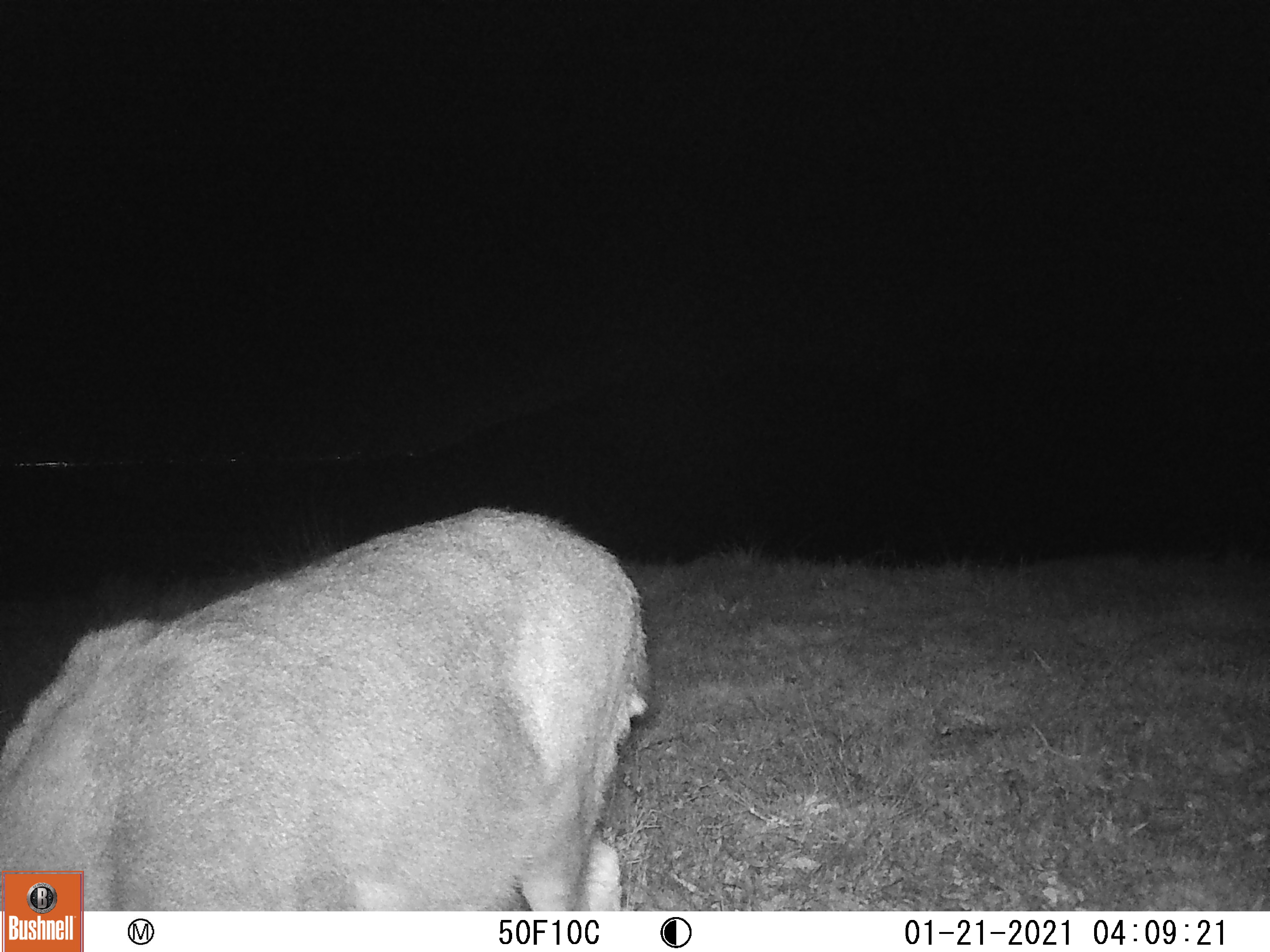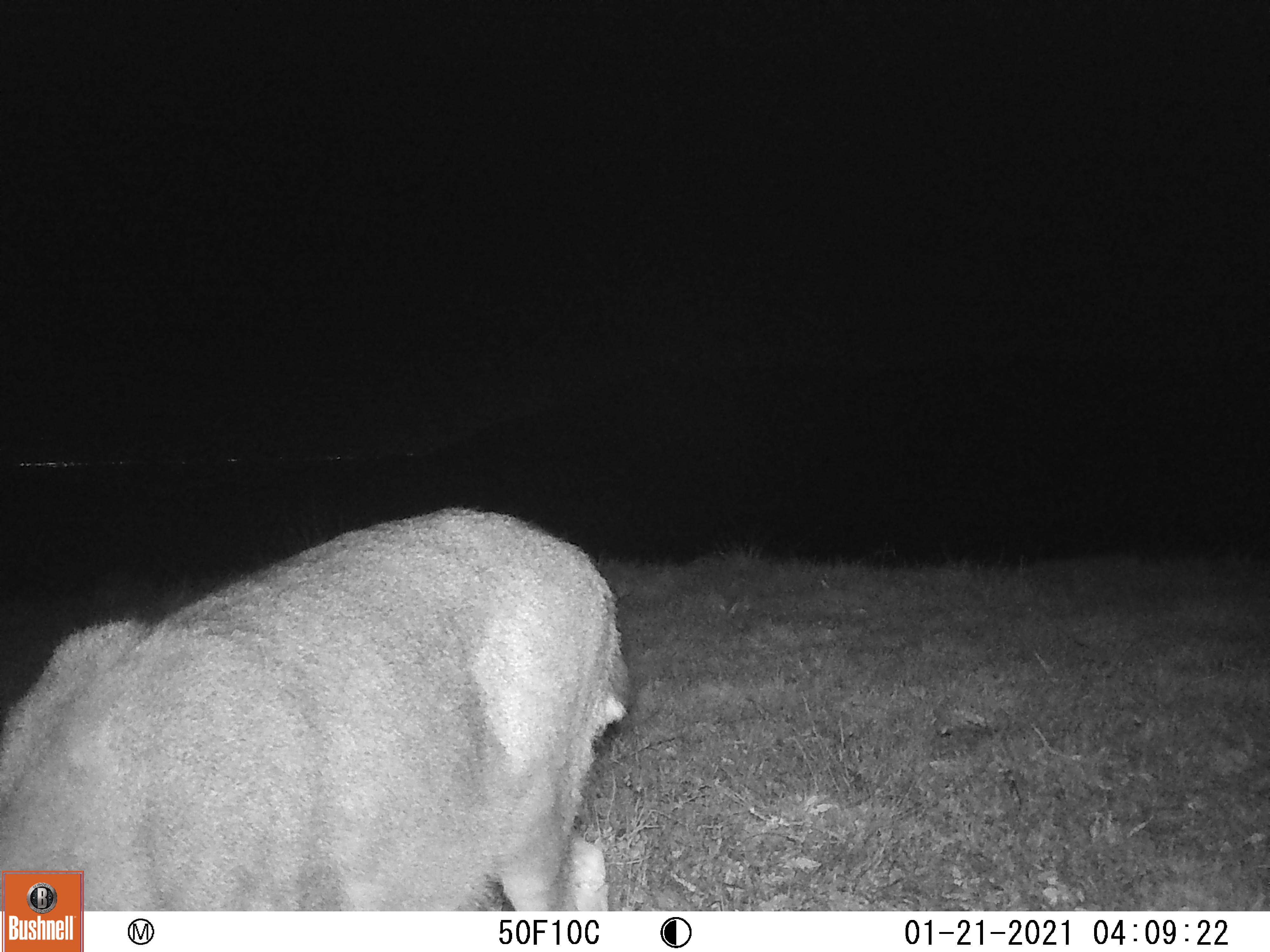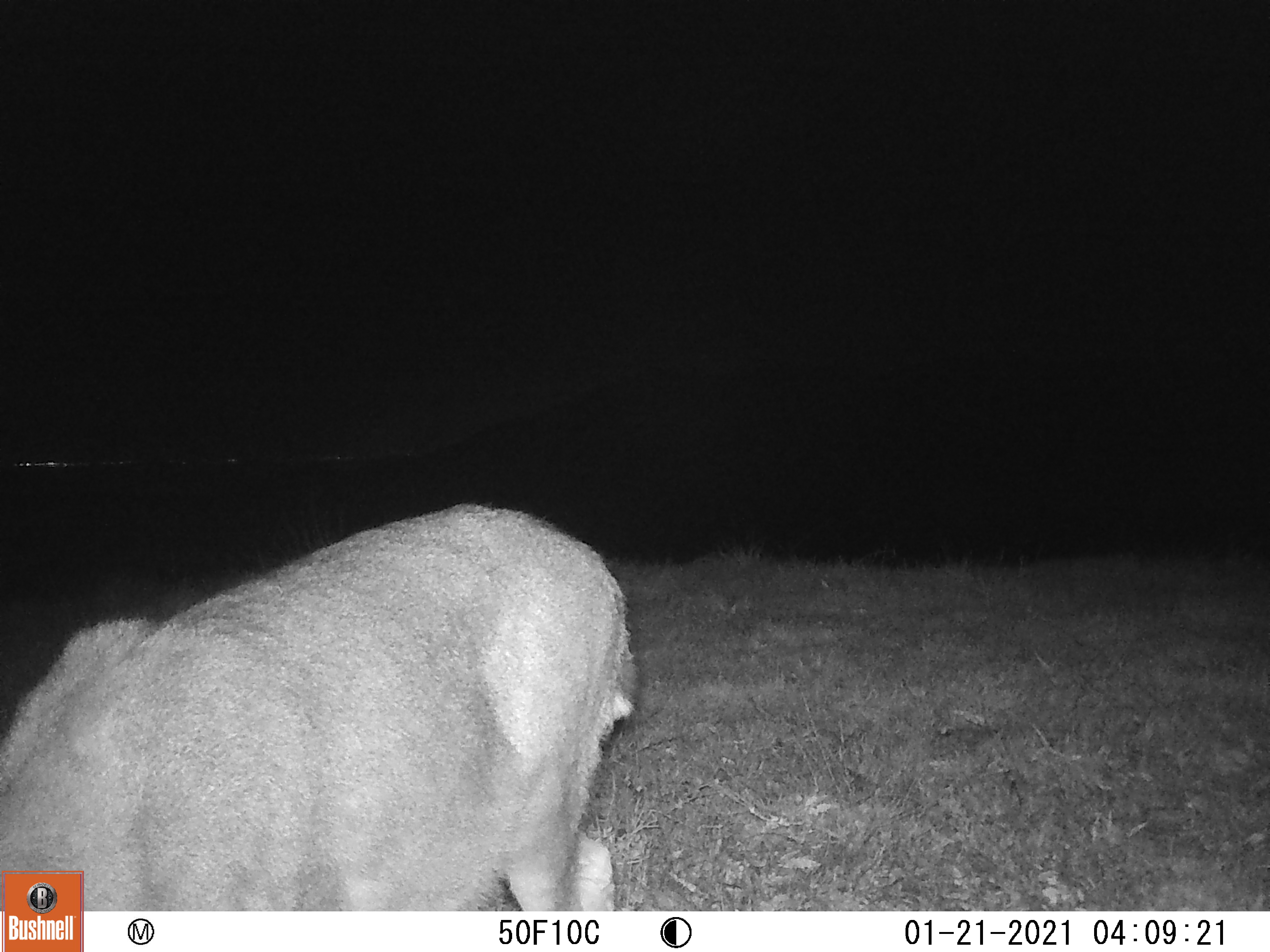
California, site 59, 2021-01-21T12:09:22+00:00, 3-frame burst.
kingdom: Animalia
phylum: Chordata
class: Mammalia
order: Artiodactyla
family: Cervidae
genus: Odocoileus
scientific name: Odocoileus hemionus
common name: mule deer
Mule deer (Odocoileus hemionus).